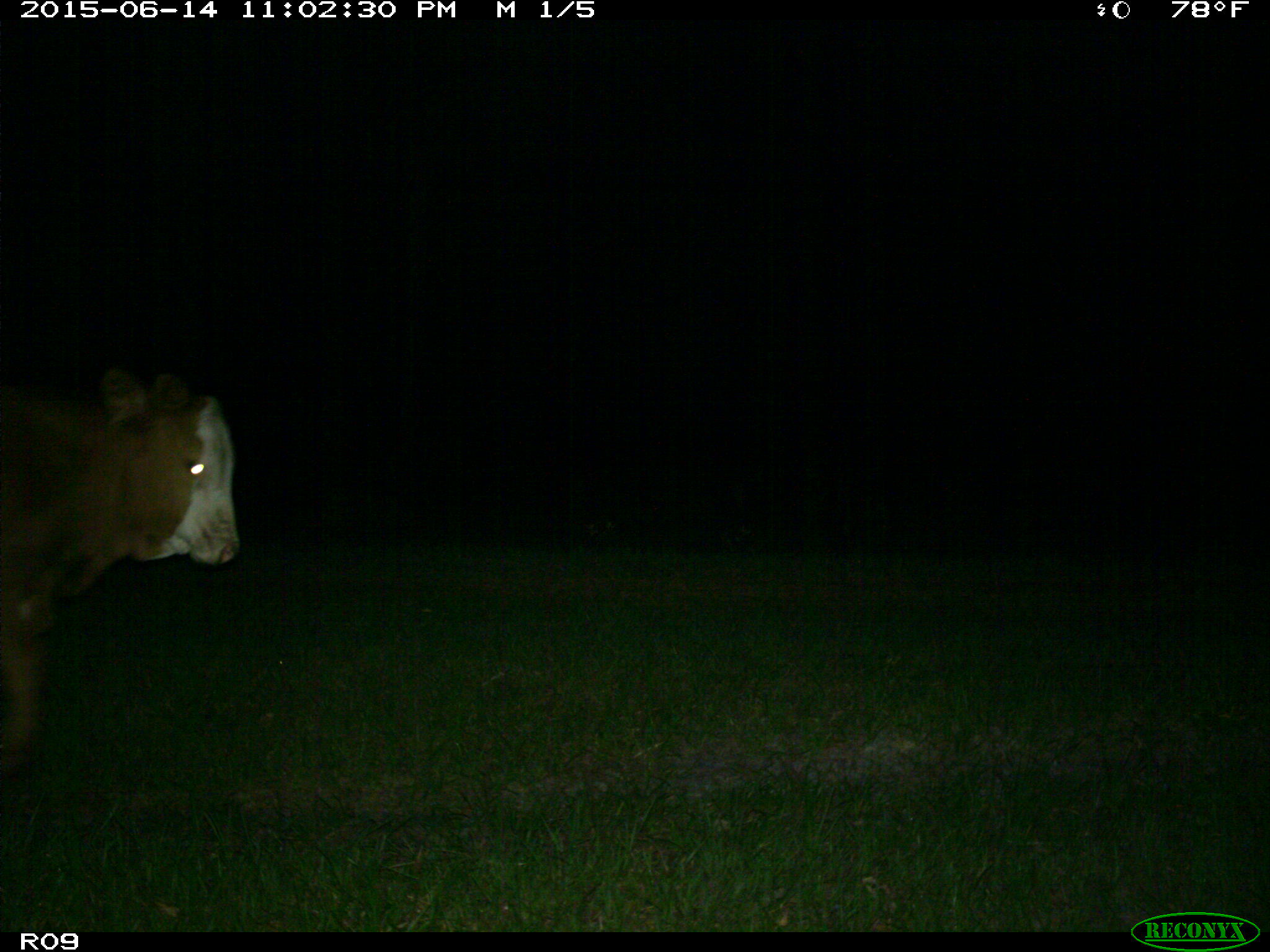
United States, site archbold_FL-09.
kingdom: Animalia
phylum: Chordata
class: Mammalia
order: Artiodactyla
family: Bovidae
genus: Bos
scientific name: Bos taurus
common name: domestic cow